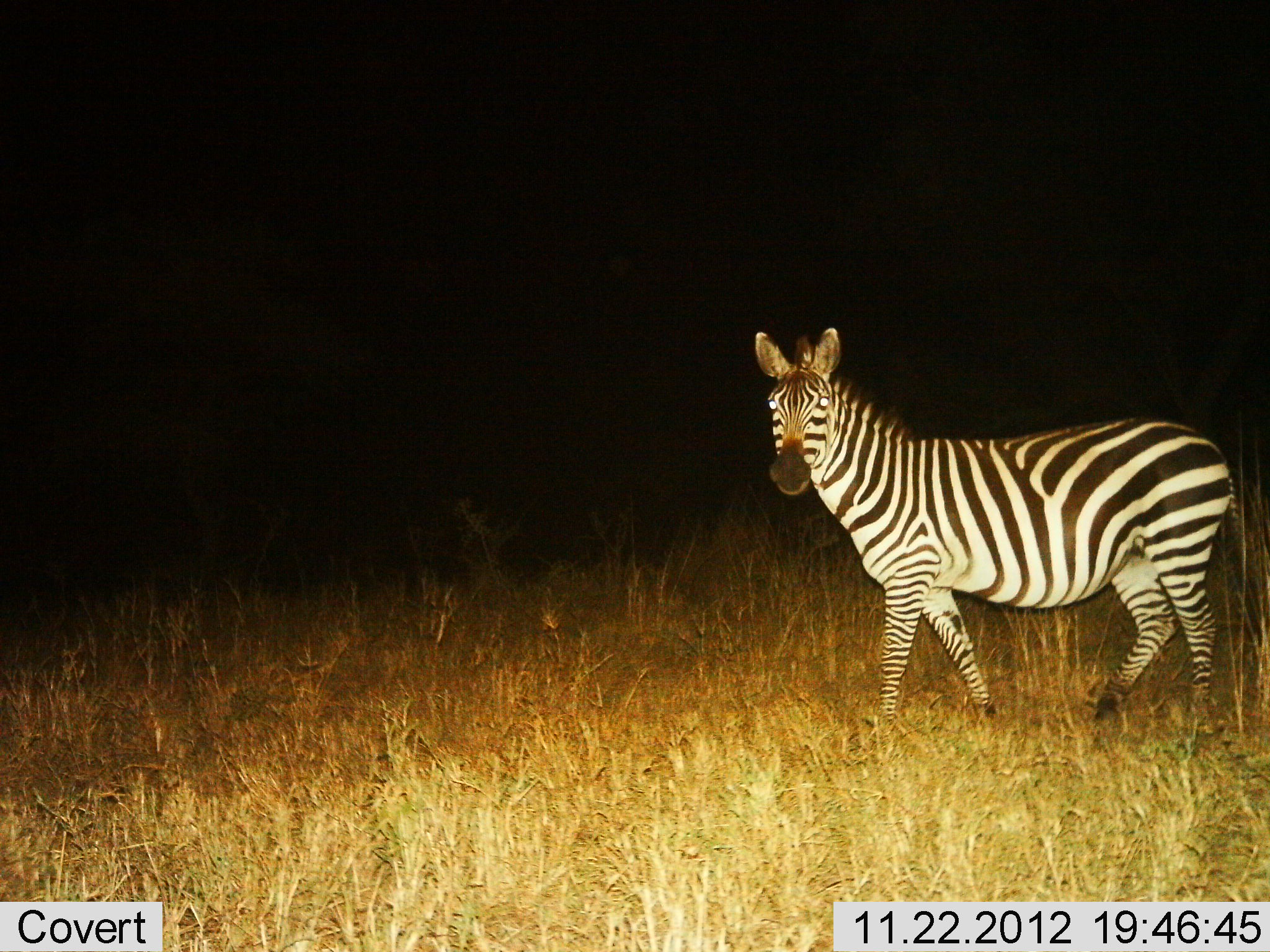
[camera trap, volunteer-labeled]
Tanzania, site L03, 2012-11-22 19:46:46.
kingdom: Animalia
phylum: Chordata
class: Mammalia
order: Perissodactyla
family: Equidae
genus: Equus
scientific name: Equus quagga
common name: plains zebra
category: zebra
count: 1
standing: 80%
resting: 0%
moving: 20%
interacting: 0%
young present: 0%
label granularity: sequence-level